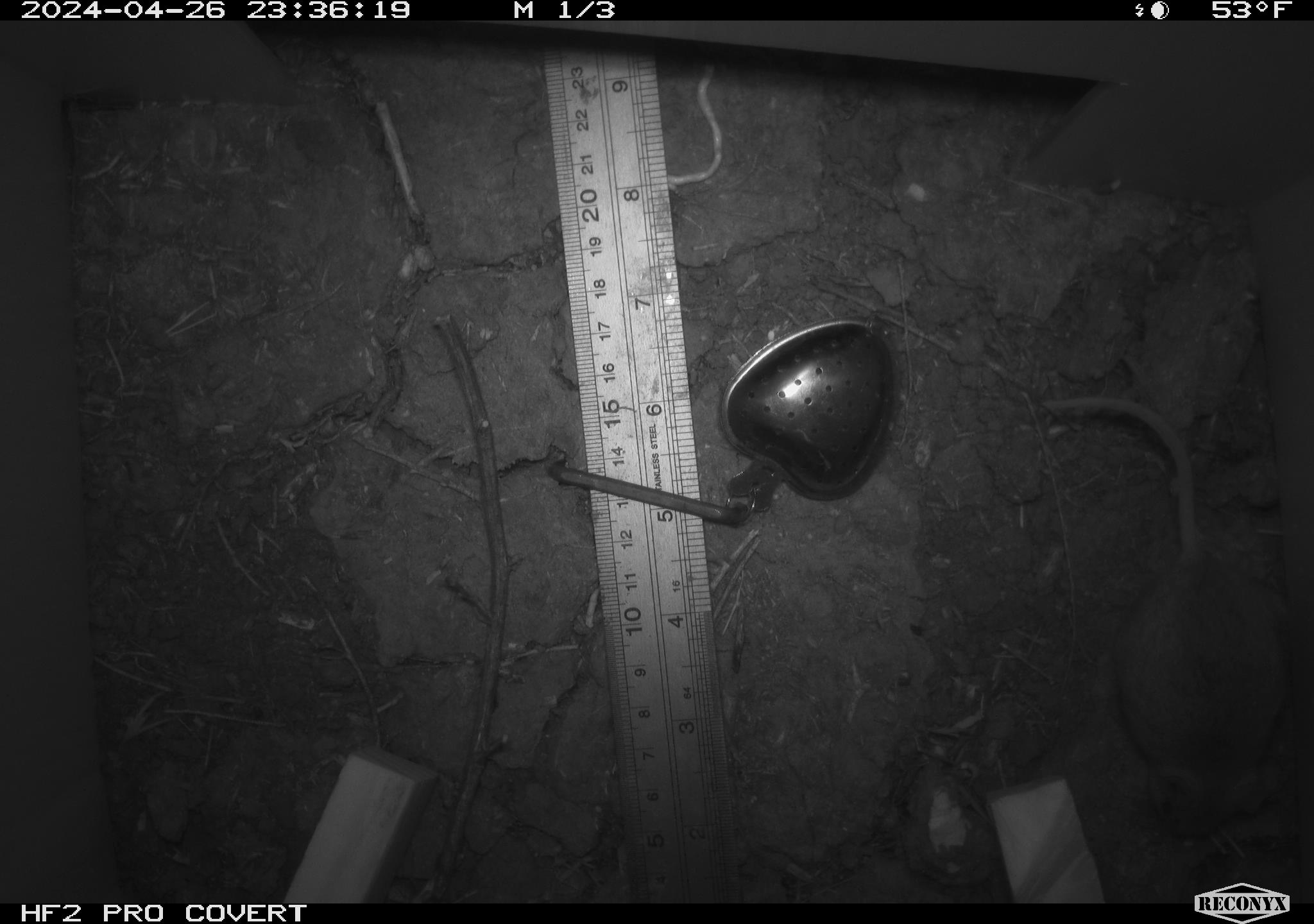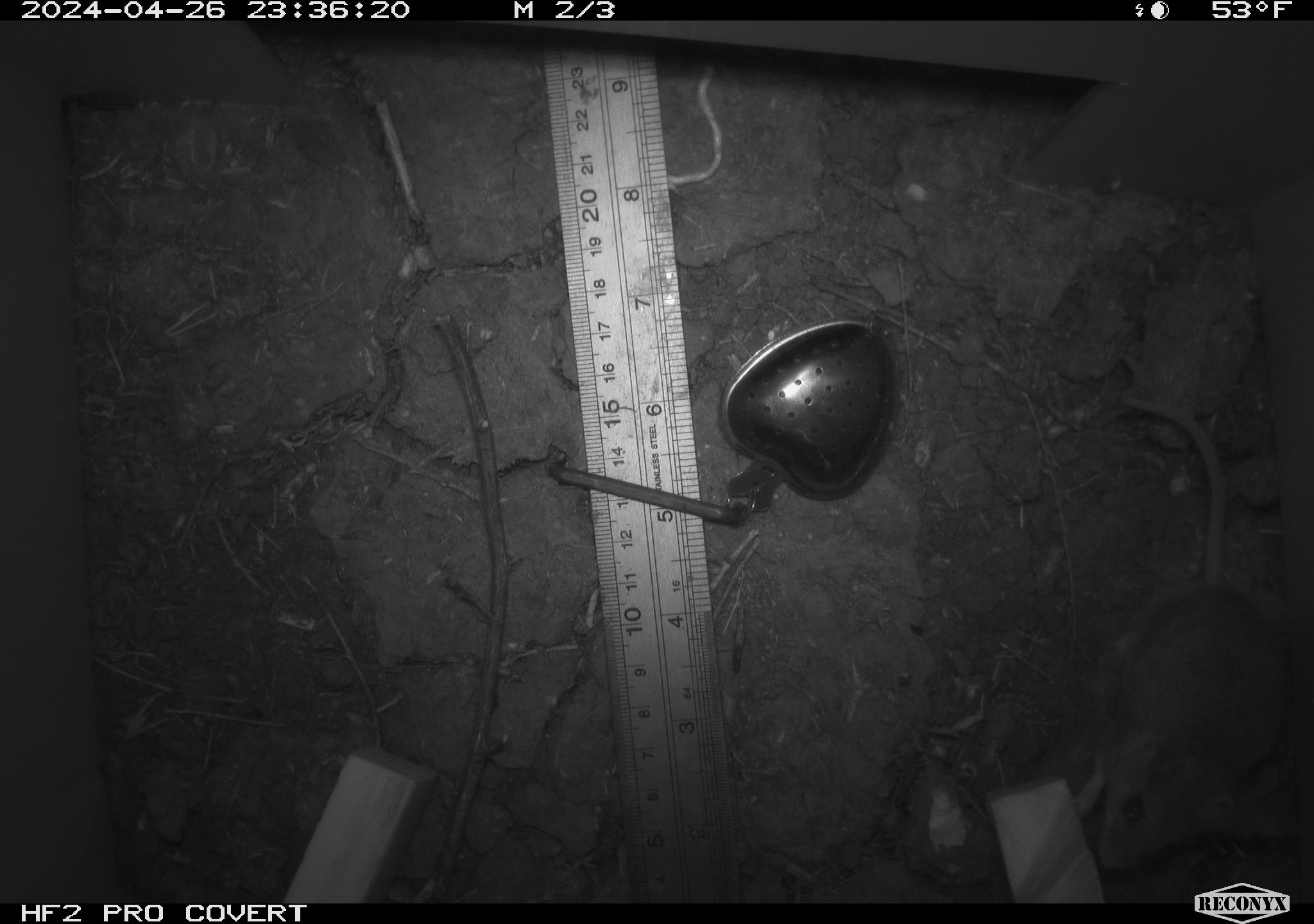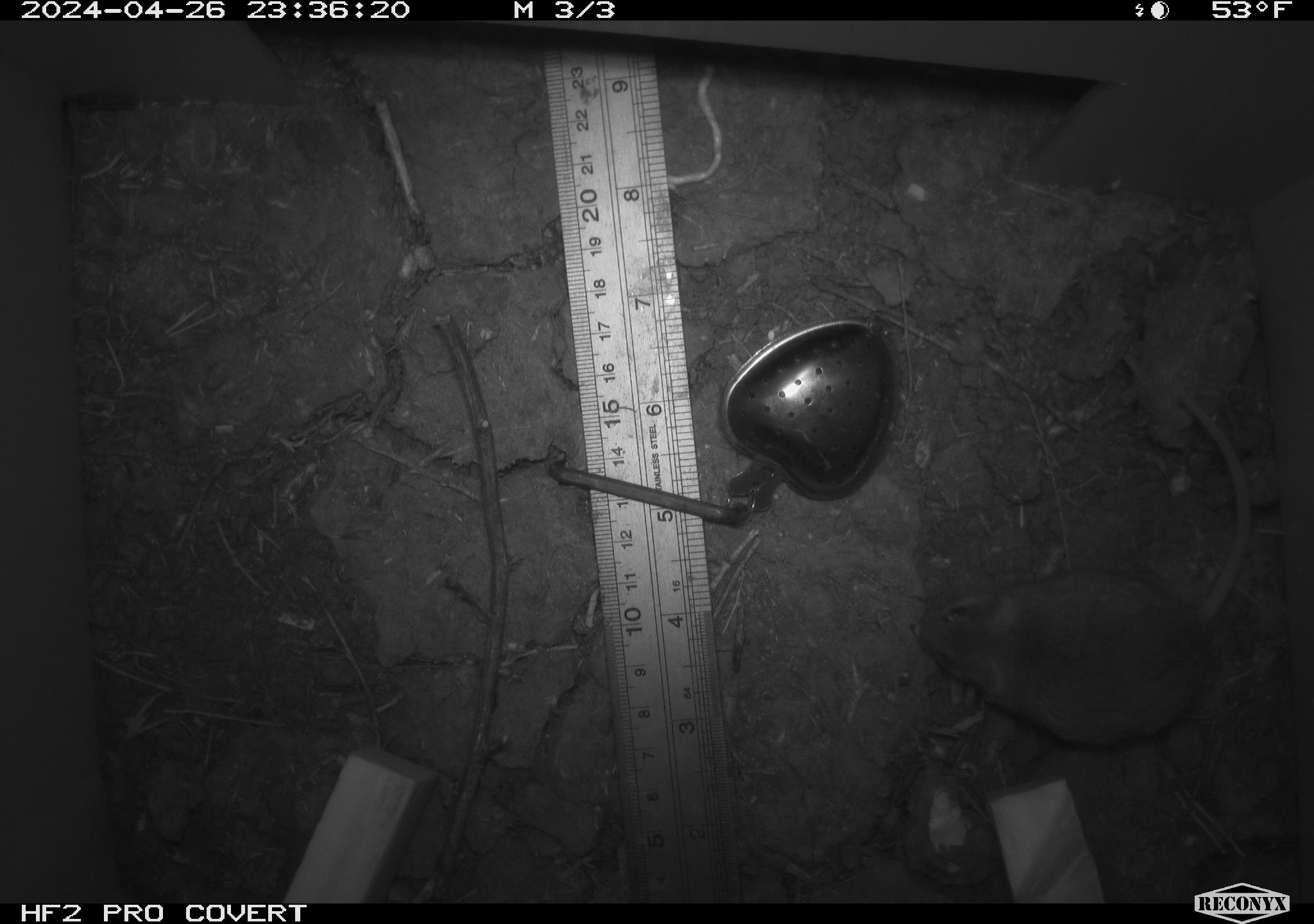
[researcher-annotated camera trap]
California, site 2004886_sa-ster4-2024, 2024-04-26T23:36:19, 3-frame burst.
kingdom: Animalia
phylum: Chordata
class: Mammalia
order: Rodentia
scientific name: Rodentia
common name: mouse species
Mouse species (Rodentia).